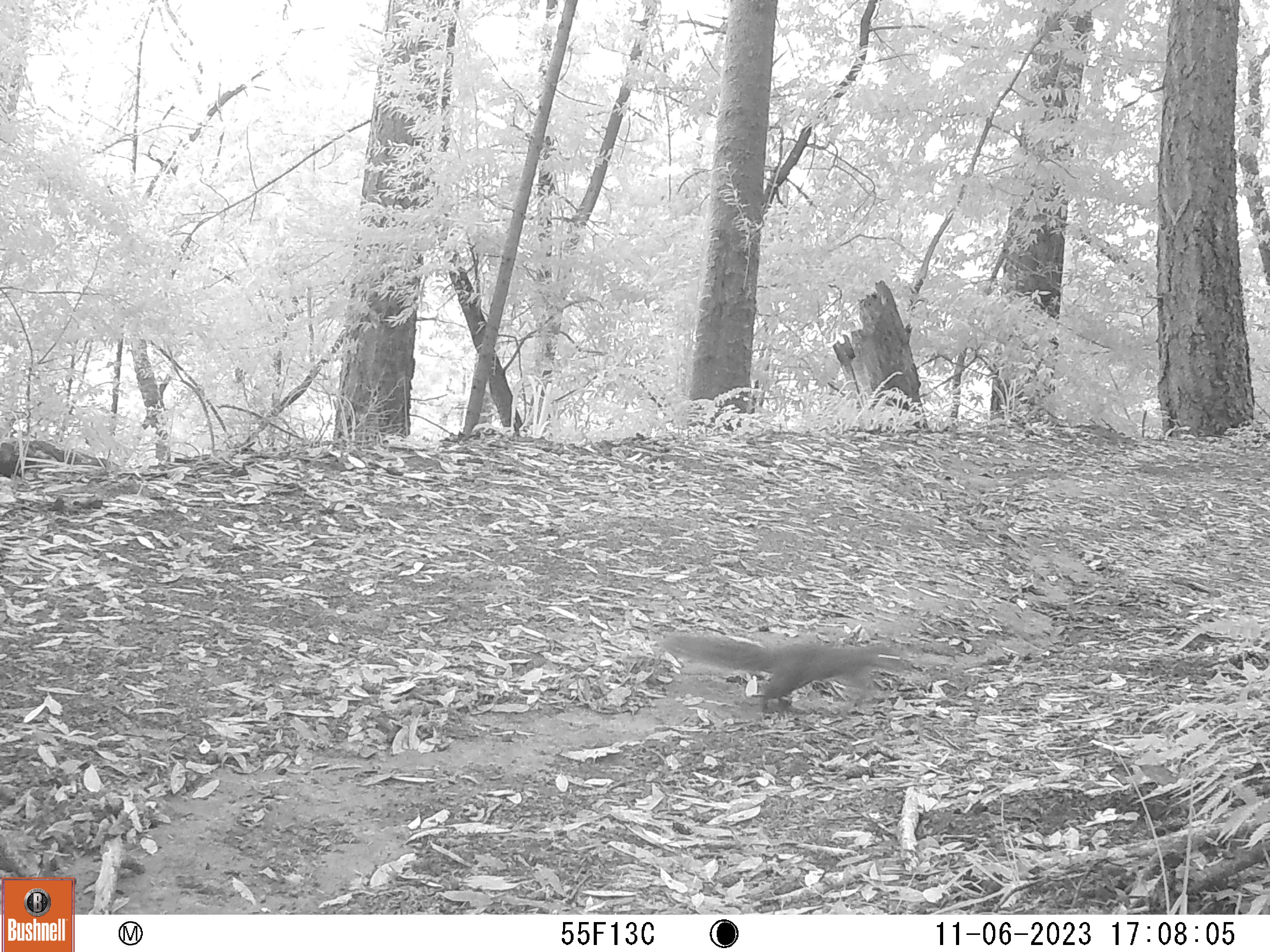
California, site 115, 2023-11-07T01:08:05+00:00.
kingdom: Animalia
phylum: Chordata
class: Mammalia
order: Rodentia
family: Sciuridae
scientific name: Sciuridae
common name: squirrel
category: unknown squirrel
Unknown squirrel (squirrel) (Sciuridae).